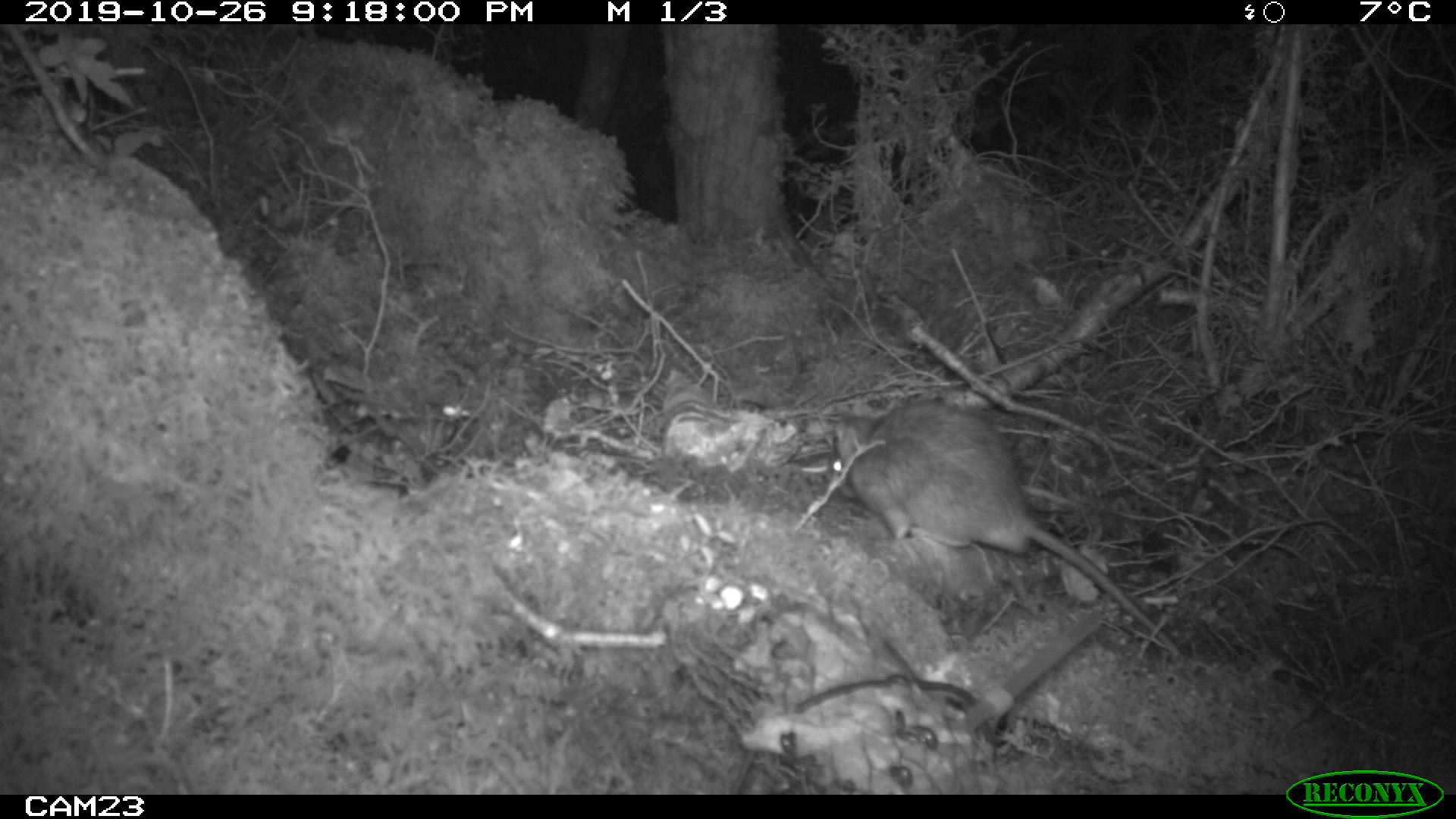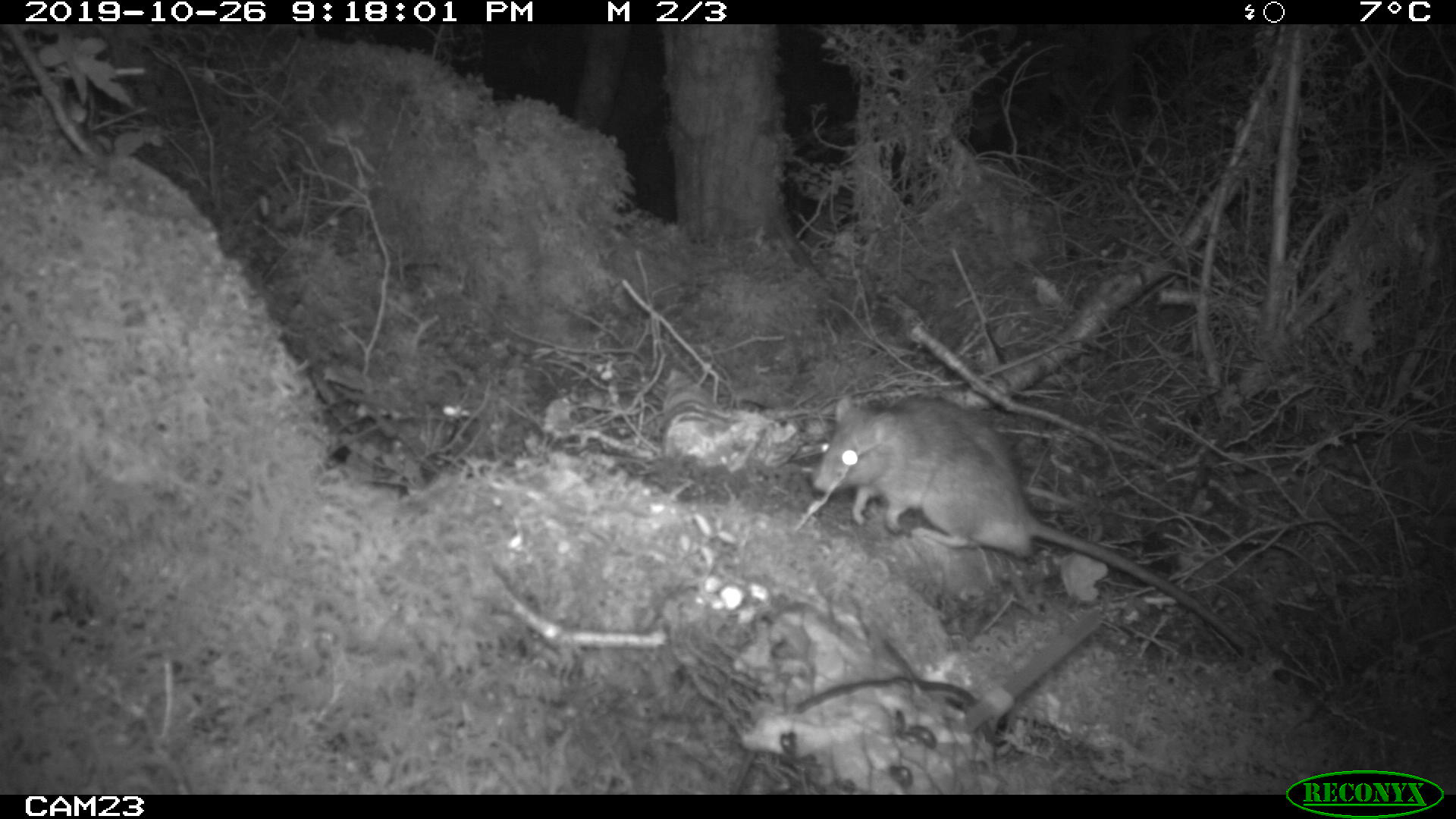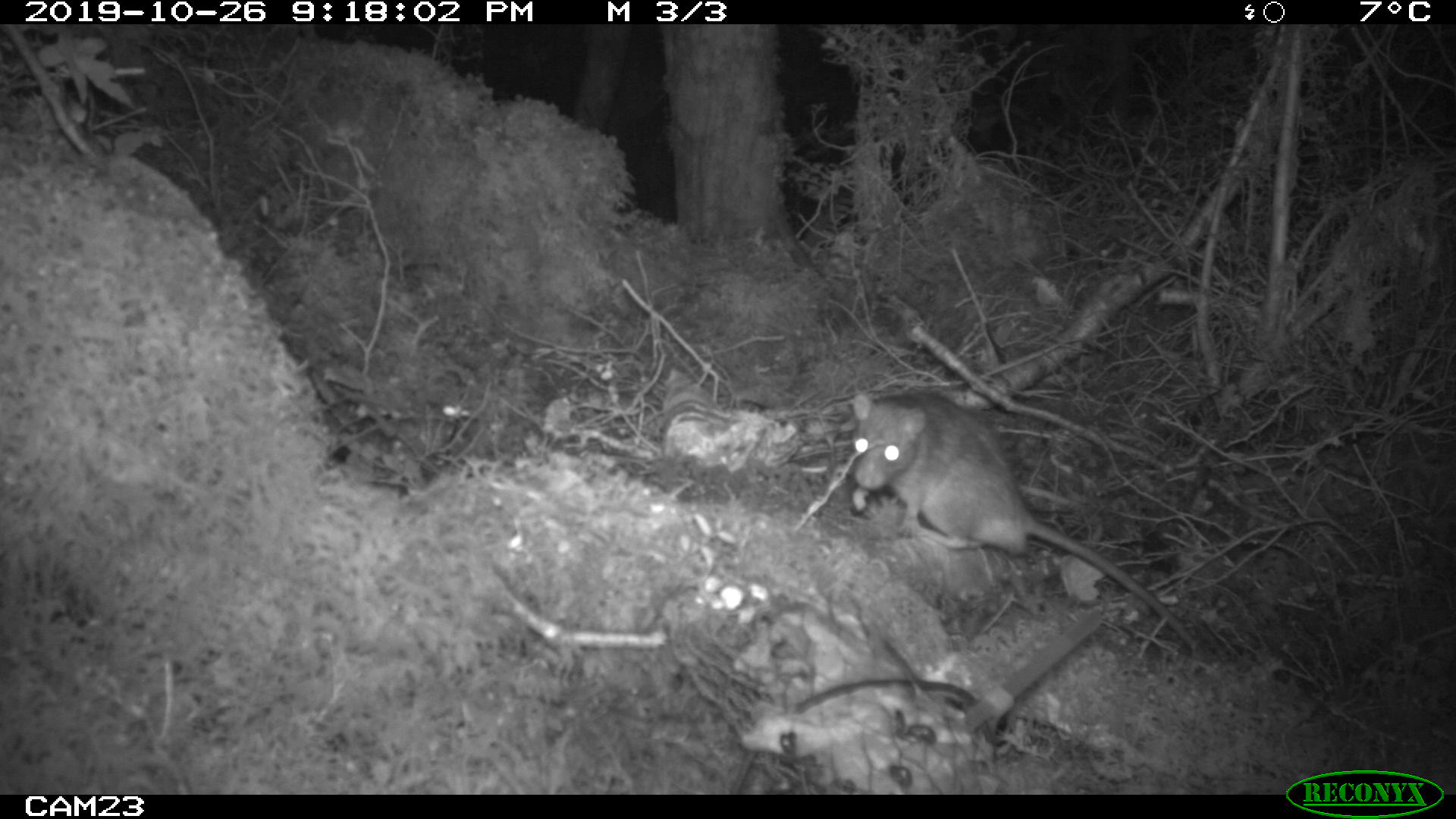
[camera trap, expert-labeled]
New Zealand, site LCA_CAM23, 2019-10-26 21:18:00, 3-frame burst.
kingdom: Animalia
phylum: Chordata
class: Mammalia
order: Rodentia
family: Muridae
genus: Rattus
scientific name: Rattus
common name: rat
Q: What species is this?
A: Rat (Rattus).